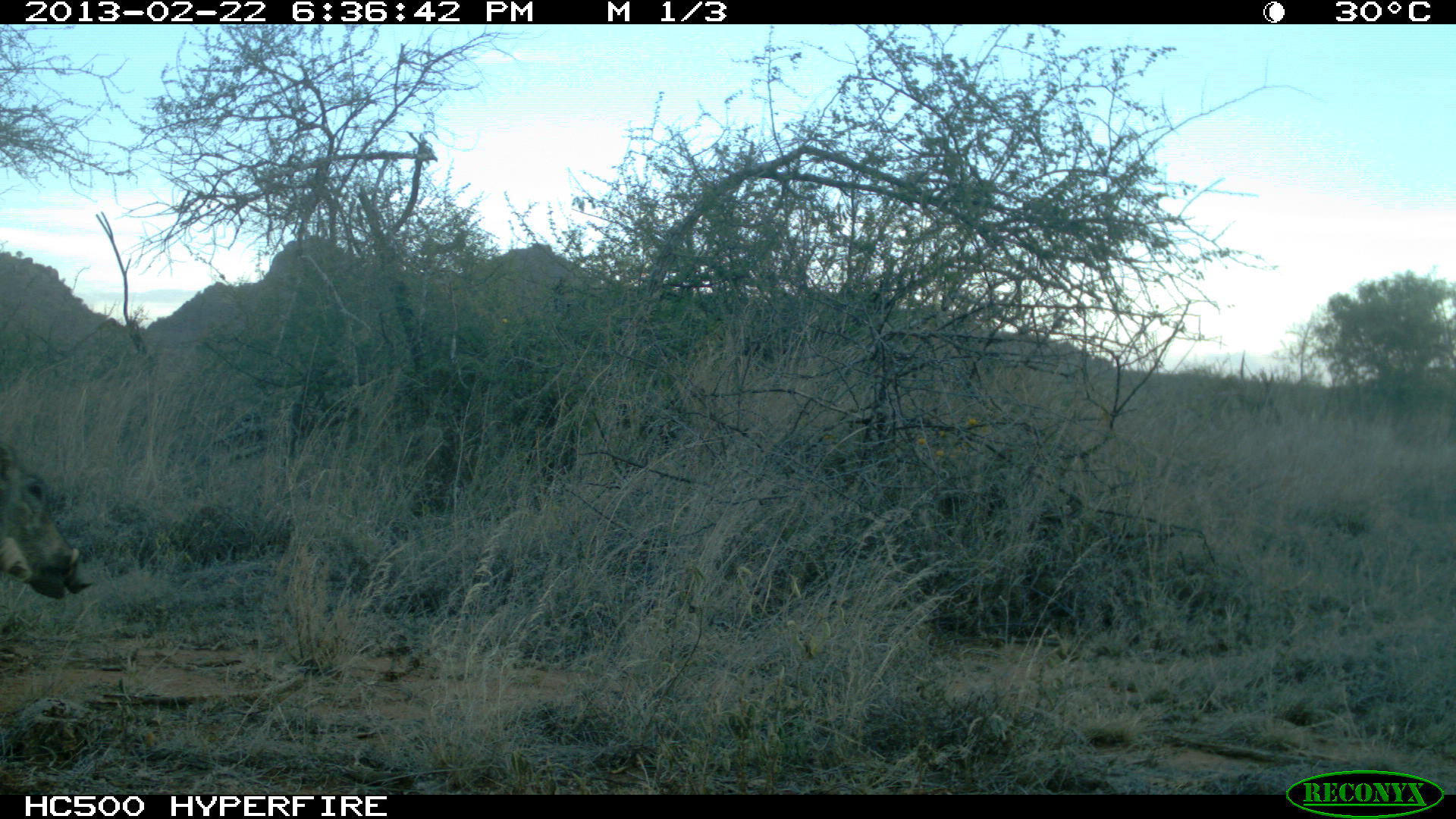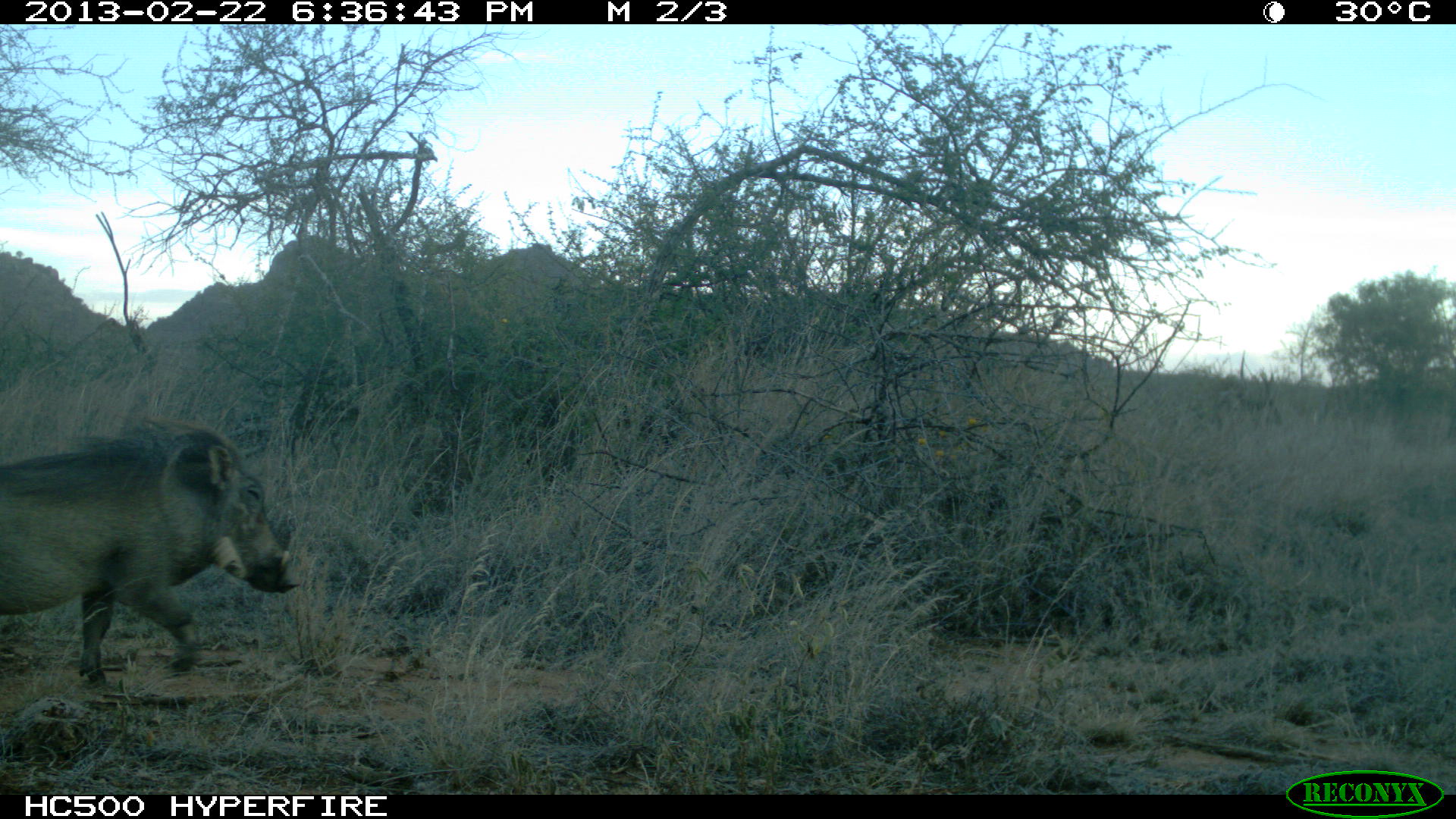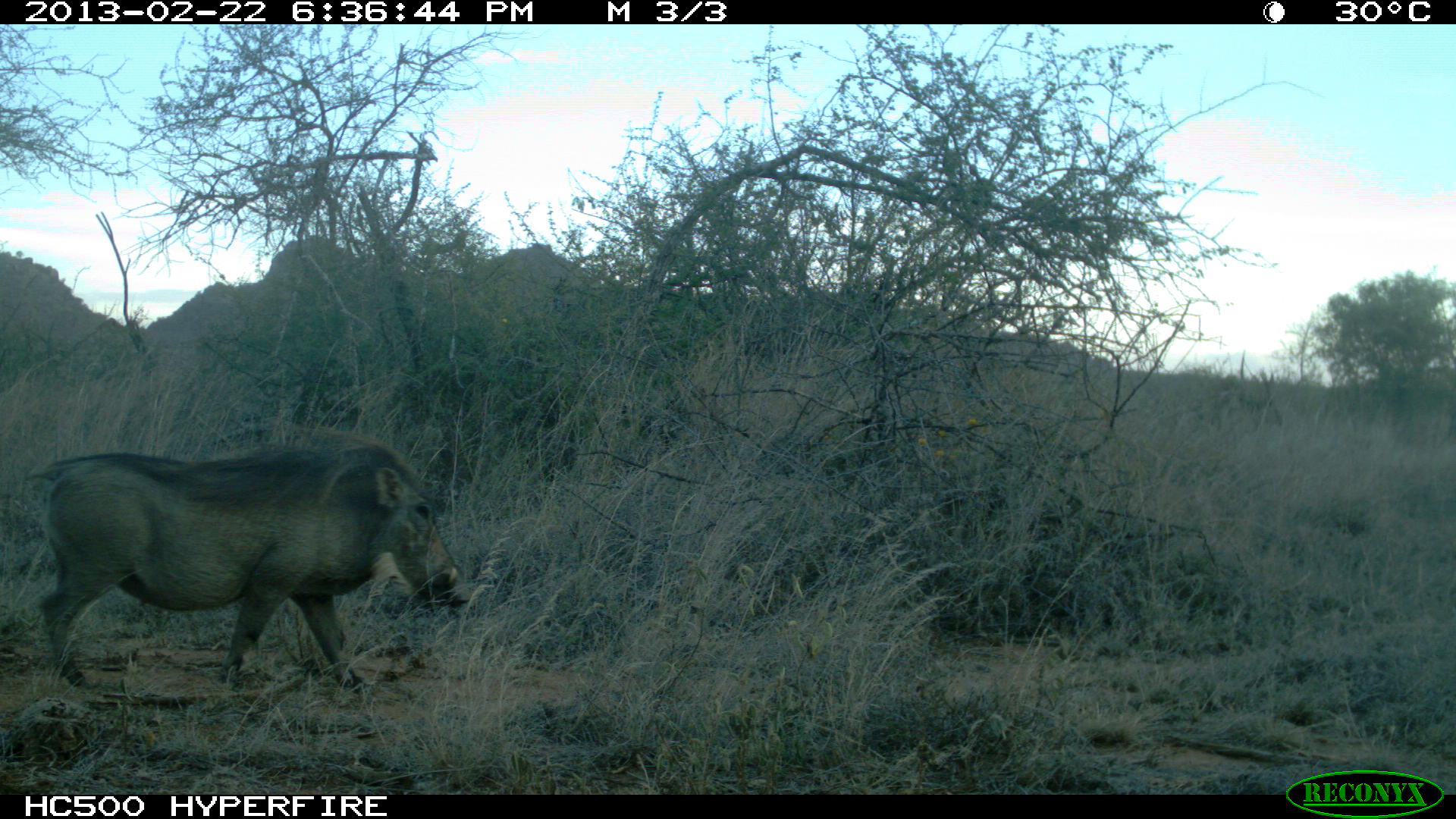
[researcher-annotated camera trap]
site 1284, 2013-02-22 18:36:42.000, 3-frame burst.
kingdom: Animalia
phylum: Chordata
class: Mammalia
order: Artiodactyla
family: Suidae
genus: Phacochoerus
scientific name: Phacochoerus africanus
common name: common warthog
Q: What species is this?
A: Phacochoerus africanus (common warthog).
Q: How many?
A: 1.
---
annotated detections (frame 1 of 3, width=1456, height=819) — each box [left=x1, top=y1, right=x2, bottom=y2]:
phacochoerus africanus: [left=0, top=434, right=93, bottom=597]